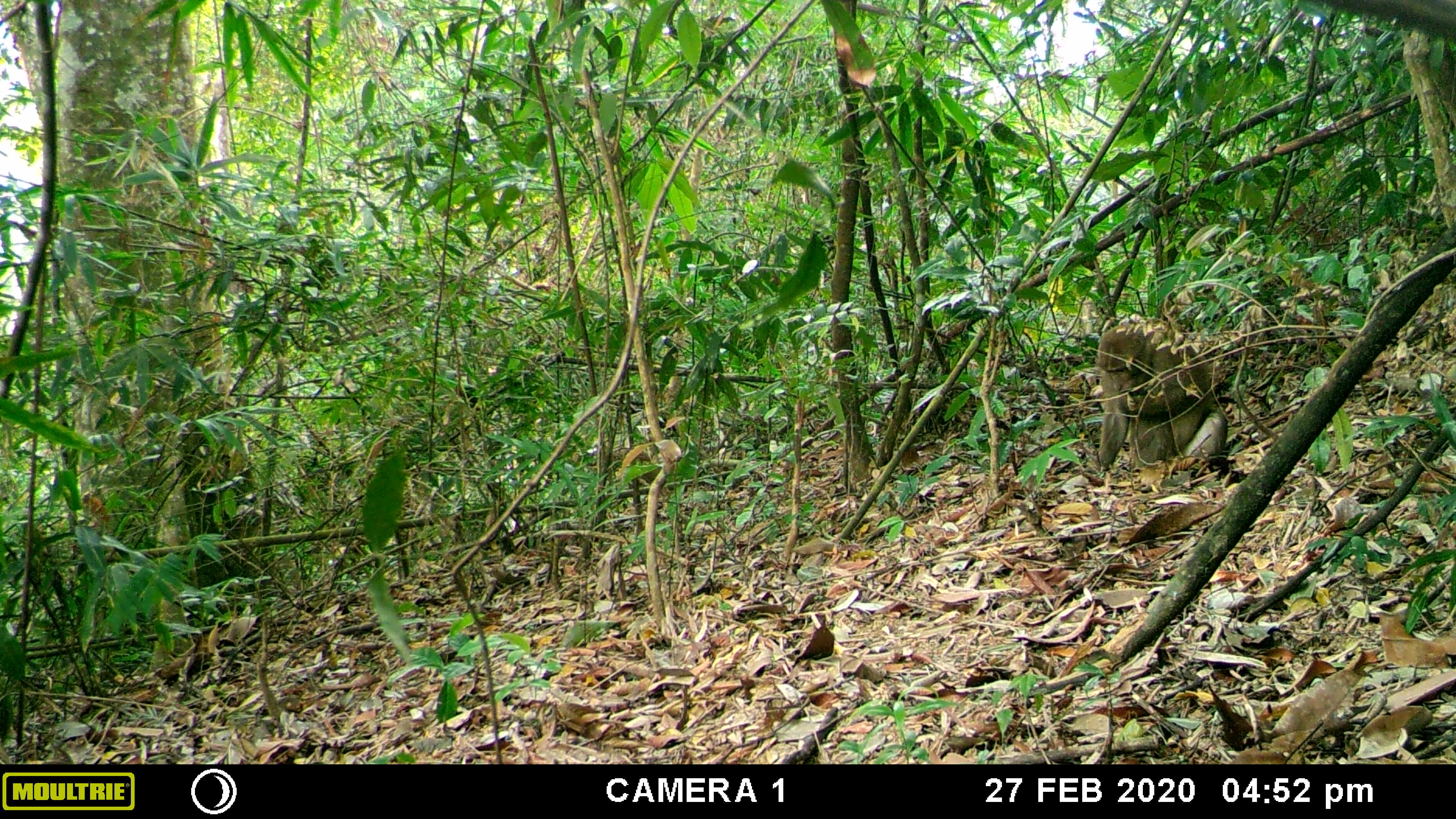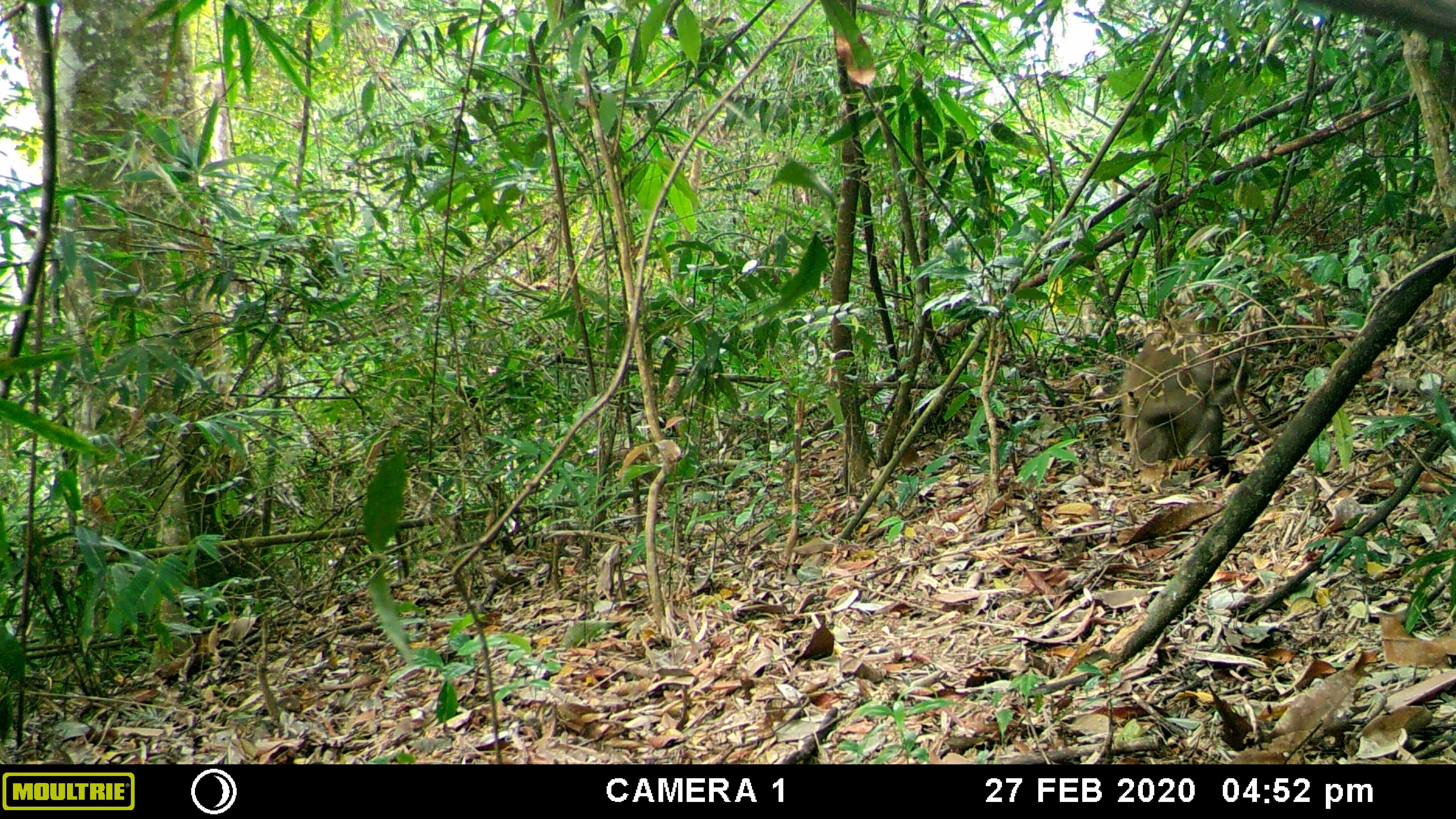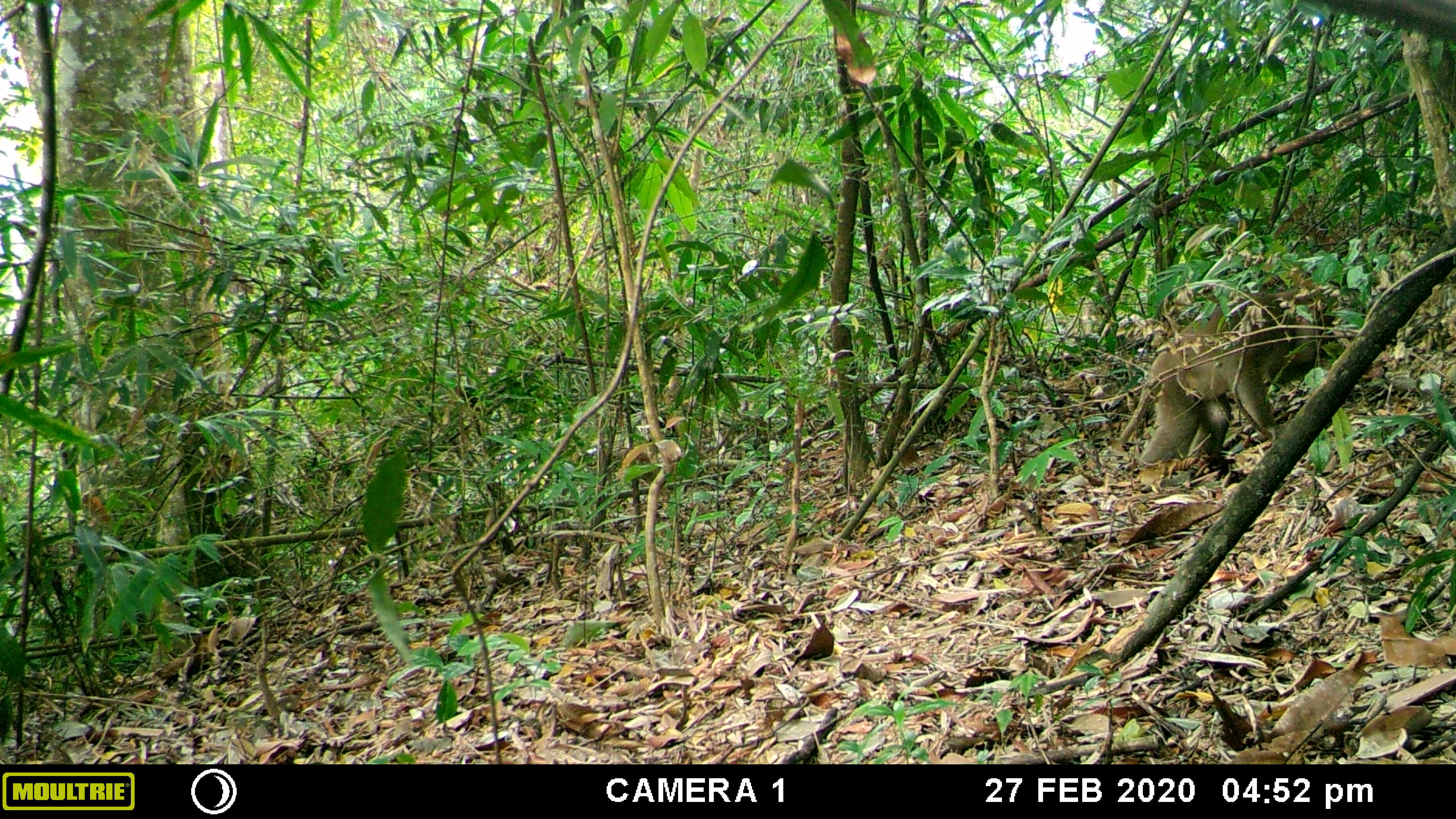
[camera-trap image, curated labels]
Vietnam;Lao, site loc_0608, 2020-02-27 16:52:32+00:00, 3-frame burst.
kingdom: Animalia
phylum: Chordata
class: Mammalia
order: Primates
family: Cercopithecidae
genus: Macaca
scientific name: Macaca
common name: macaques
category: assam or rhesus macaque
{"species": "assam or rhesus macaque (macaques) (Macaca)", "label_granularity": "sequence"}